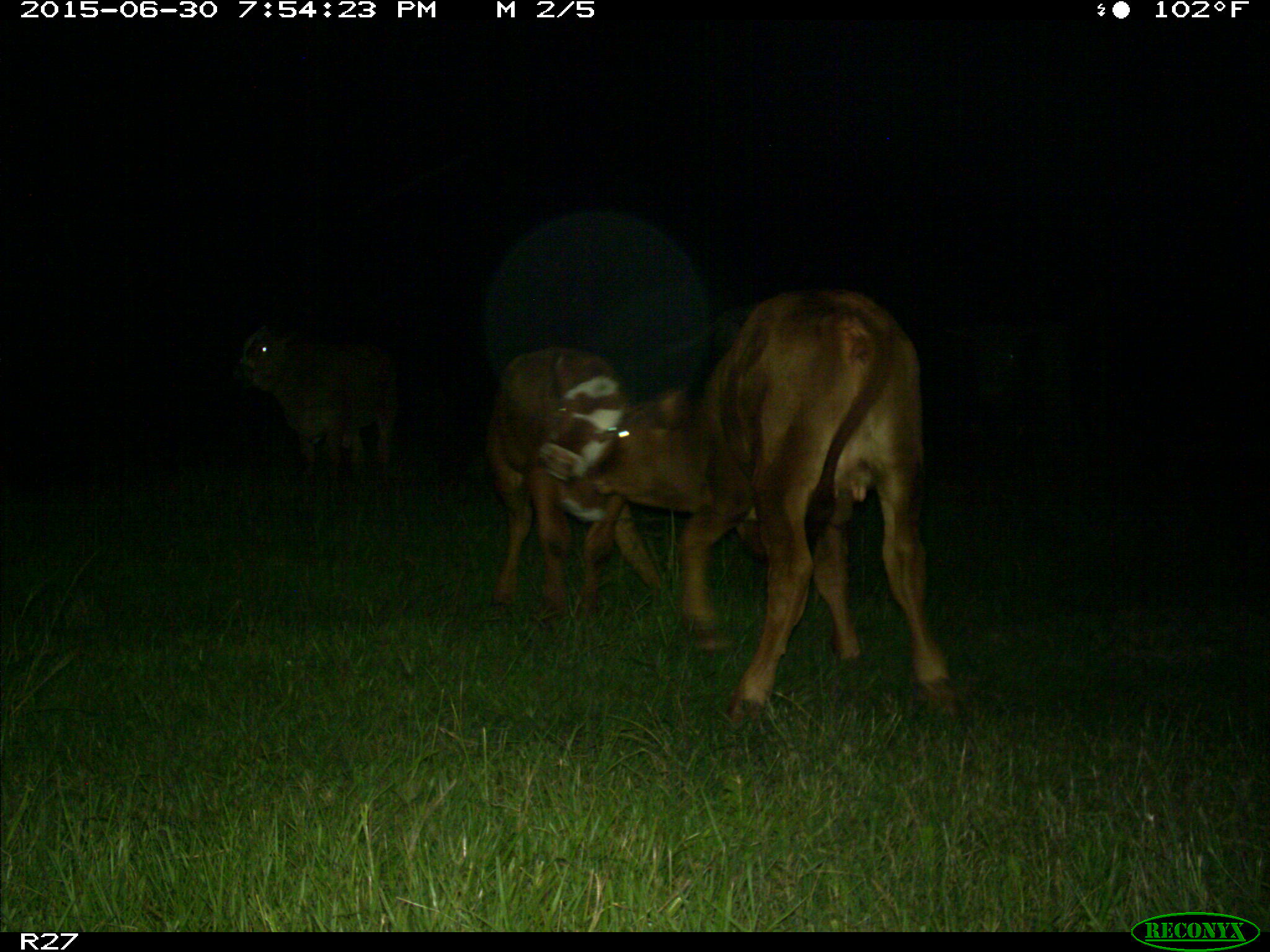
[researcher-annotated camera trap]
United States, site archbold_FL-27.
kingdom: Animalia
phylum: Chordata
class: Mammalia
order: Artiodactyla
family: Bovidae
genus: Bos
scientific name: Bos taurus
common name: domestic cow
Bos taurus (domestic cow).